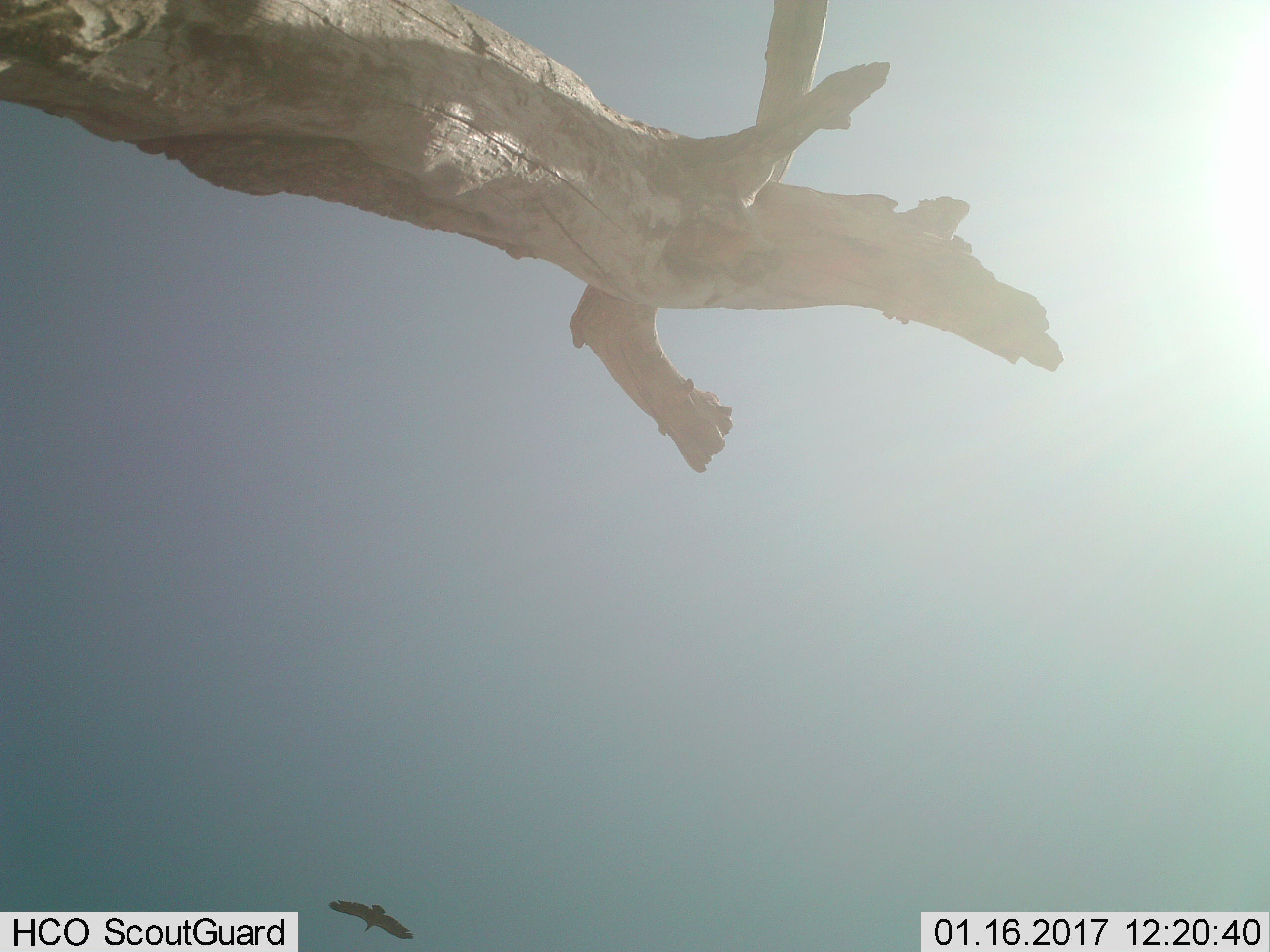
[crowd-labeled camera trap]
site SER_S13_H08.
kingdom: Animalia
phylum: Chordata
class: Aves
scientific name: Aves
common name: bird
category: birdother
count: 1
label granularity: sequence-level